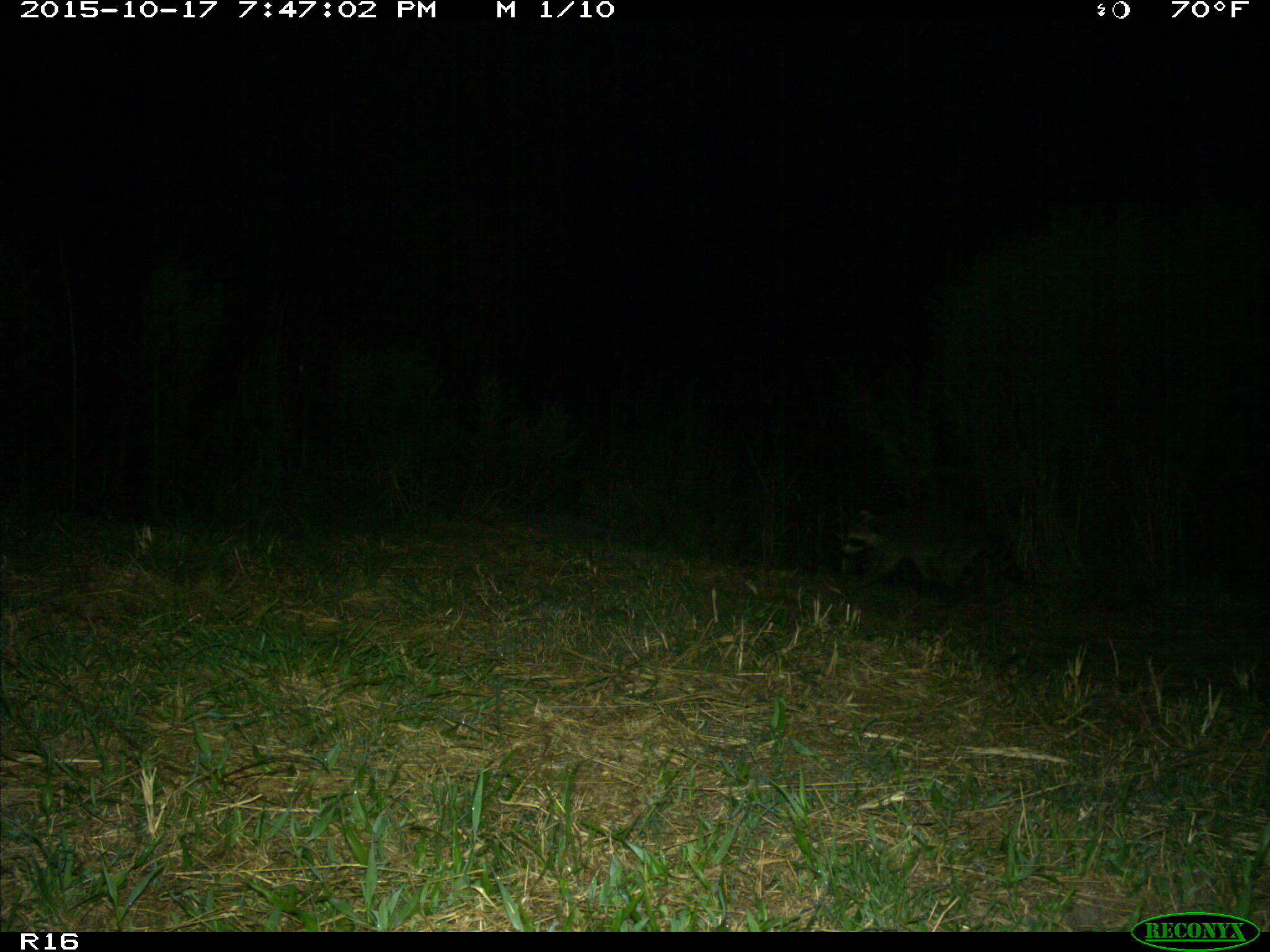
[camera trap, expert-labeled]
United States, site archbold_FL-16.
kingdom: Animalia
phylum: Chordata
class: Mammalia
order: Carnivora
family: Procyonidae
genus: Procyon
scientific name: Procyon lotor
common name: common raccoon